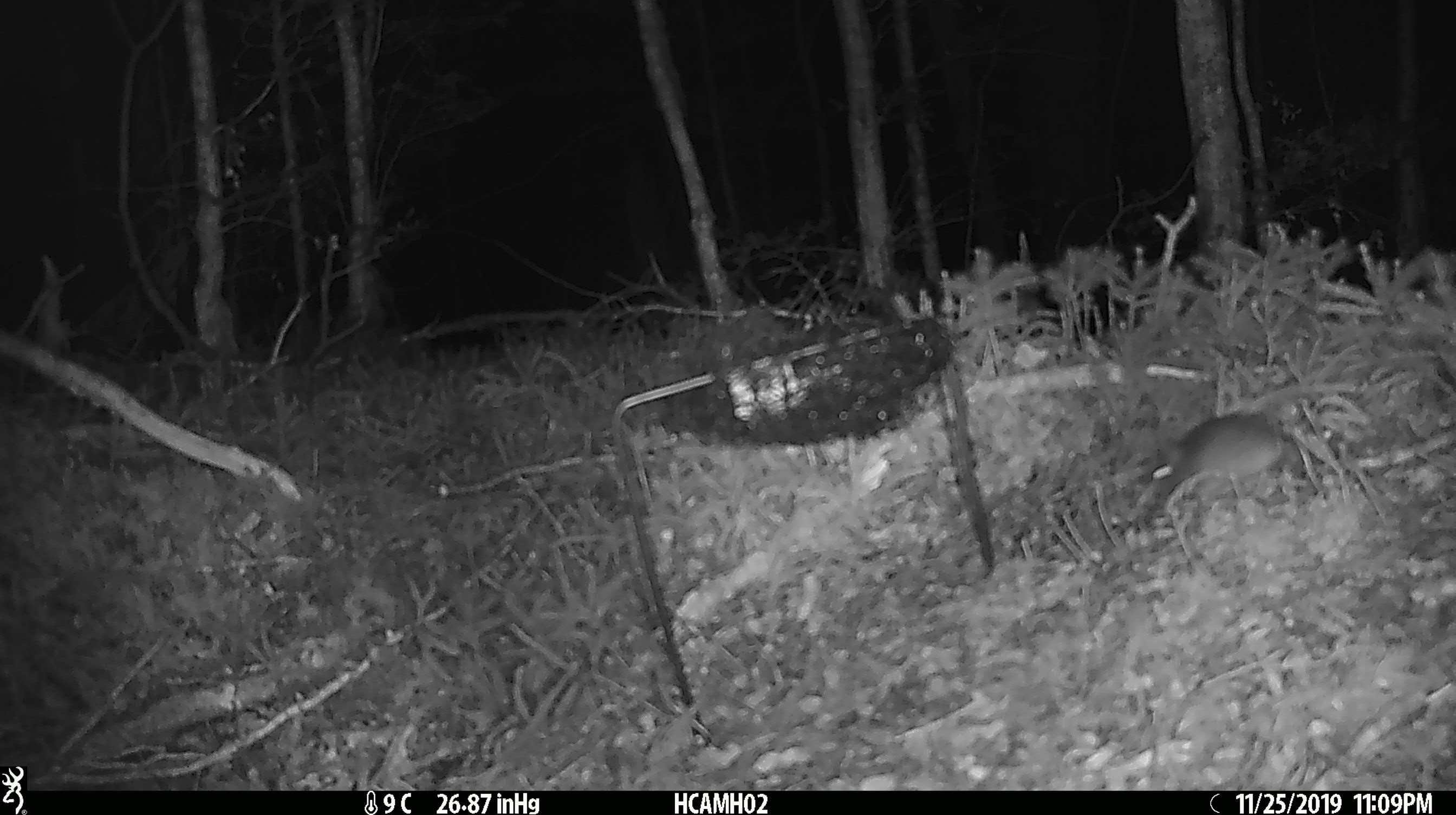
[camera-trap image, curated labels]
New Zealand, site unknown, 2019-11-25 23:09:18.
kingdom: Animalia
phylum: Chordata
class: Mammalia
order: Rodentia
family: Muridae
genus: Mus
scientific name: Mus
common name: mouse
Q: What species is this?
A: Mouse (Mus).